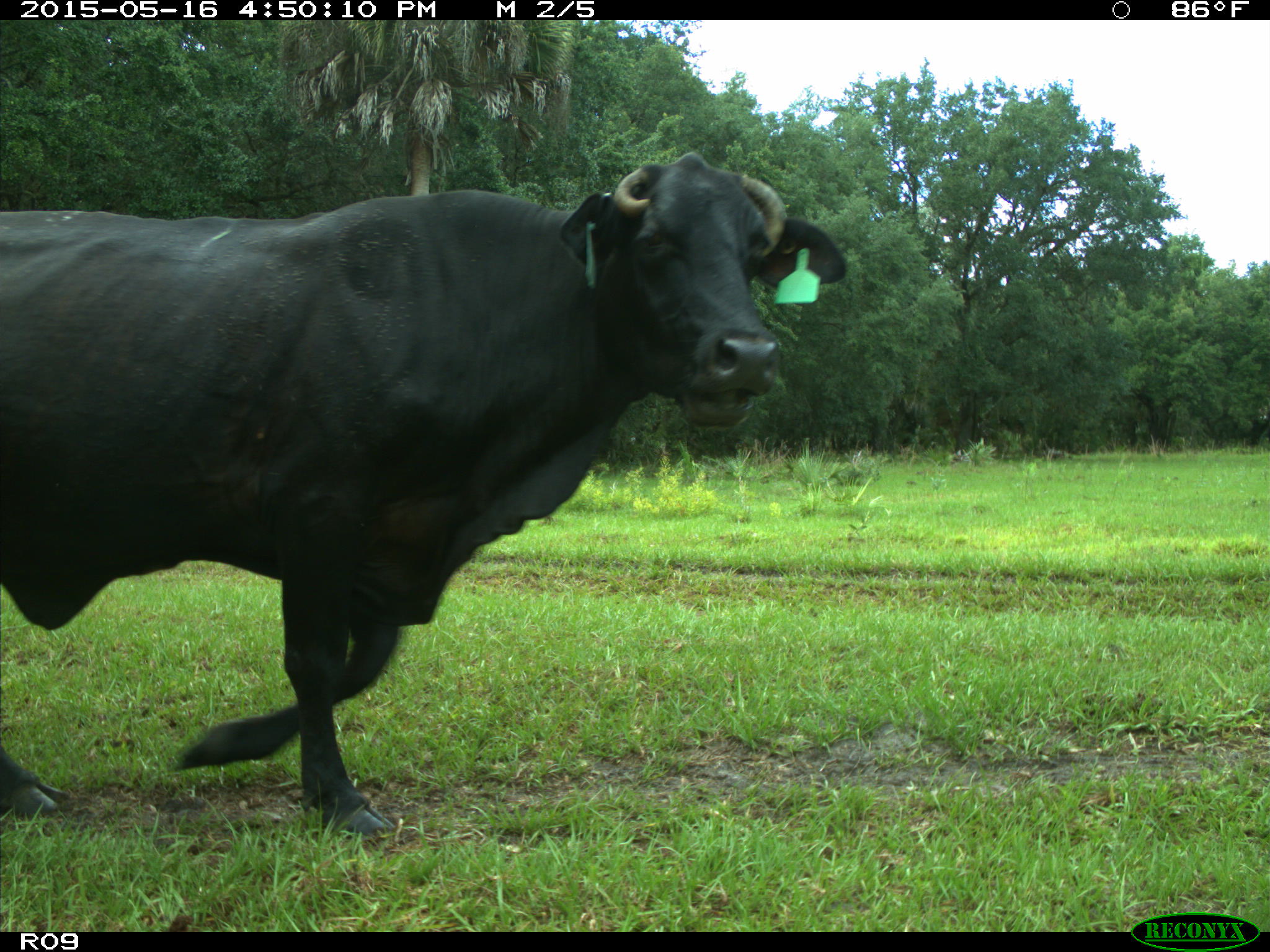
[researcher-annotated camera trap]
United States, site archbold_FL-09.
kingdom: Animalia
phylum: Chordata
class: Mammalia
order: Artiodactyla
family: Bovidae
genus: Bos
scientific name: Bos taurus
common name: domestic cow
Bos taurus (domestic cow).